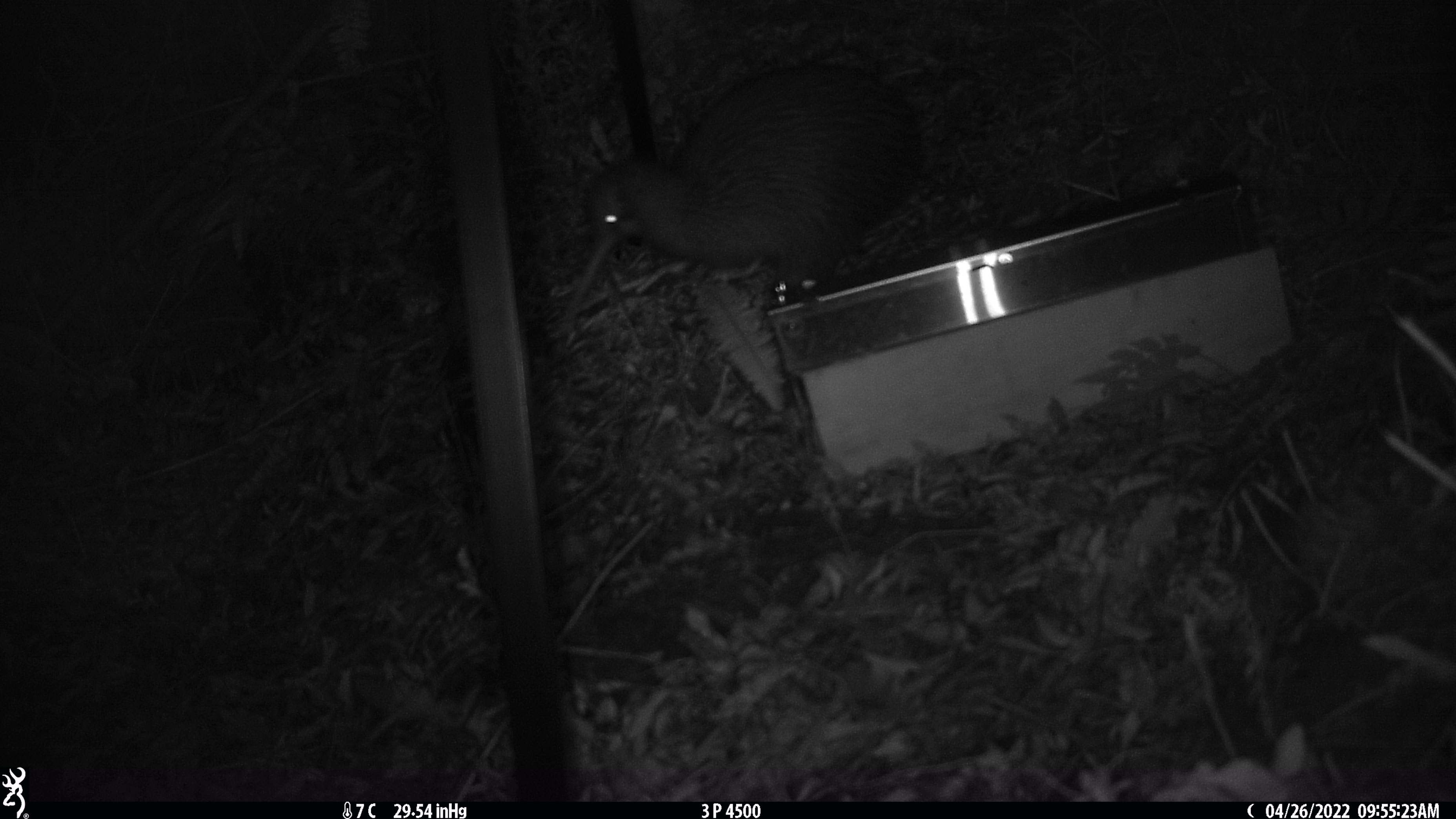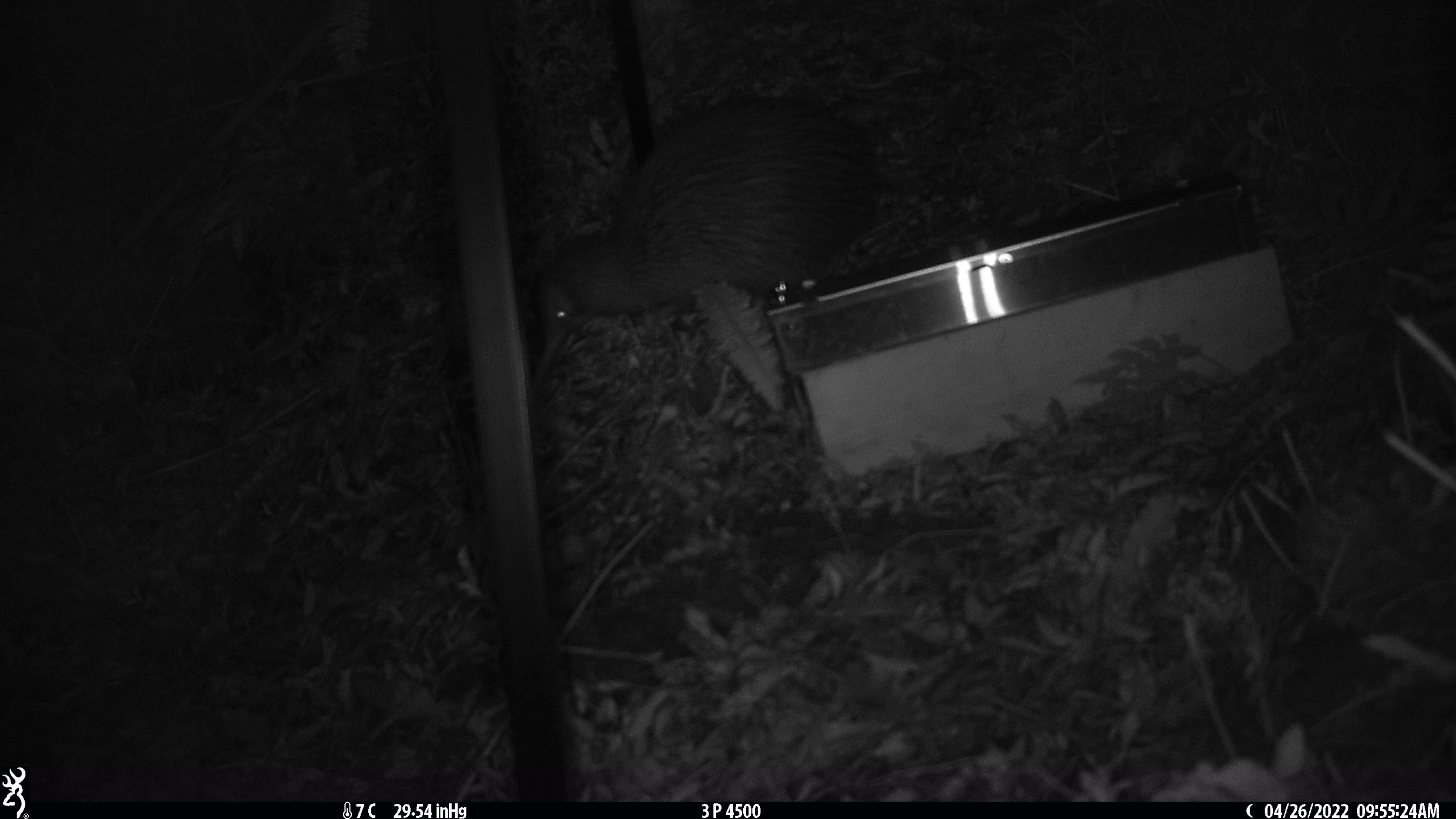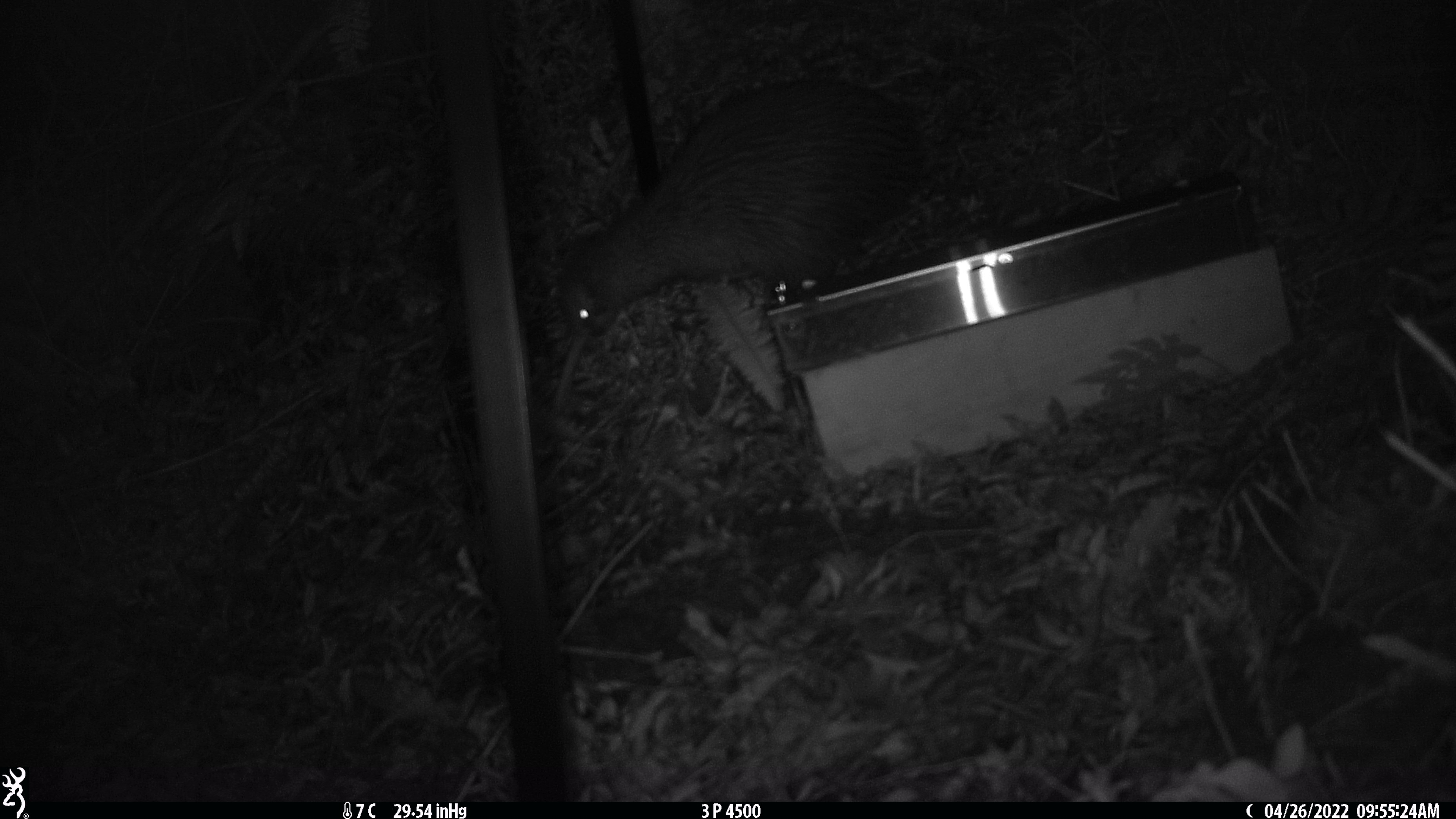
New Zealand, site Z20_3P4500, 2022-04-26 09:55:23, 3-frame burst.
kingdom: Animalia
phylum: Chordata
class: Aves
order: Apterygiformes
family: Apterygidae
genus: Apteryx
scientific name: Apteryx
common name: kiwi